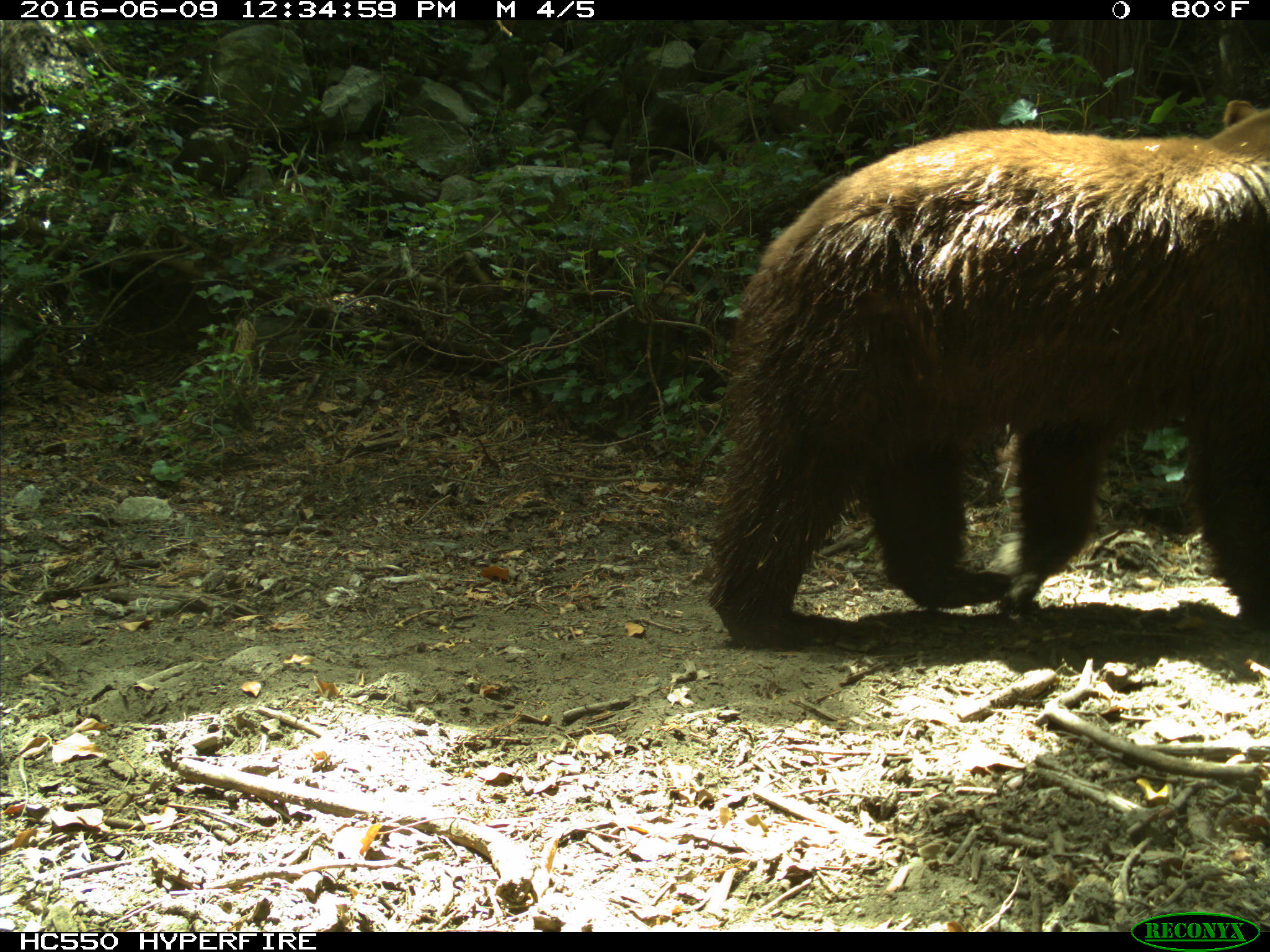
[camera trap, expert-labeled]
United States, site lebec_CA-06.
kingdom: Animalia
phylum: Chordata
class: Mammalia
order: Carnivora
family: Ursidae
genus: Ursus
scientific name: Ursus americanus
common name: american black bear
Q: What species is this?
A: Ursus americanus (american black bear).